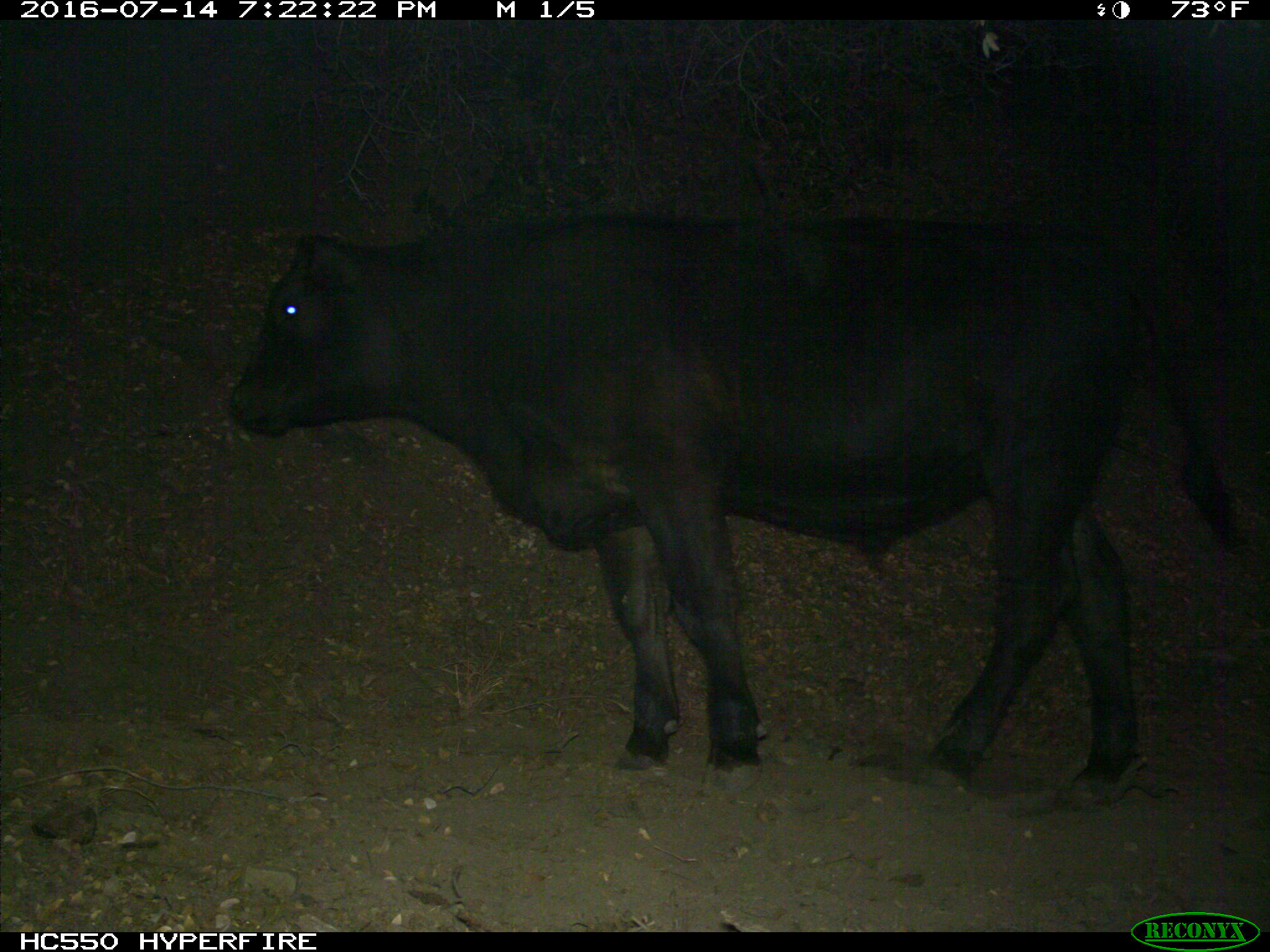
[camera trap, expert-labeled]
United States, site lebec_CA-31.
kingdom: Animalia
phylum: Chordata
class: Mammalia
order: Artiodactyla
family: Bovidae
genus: Bos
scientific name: Bos taurus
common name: domestic cow